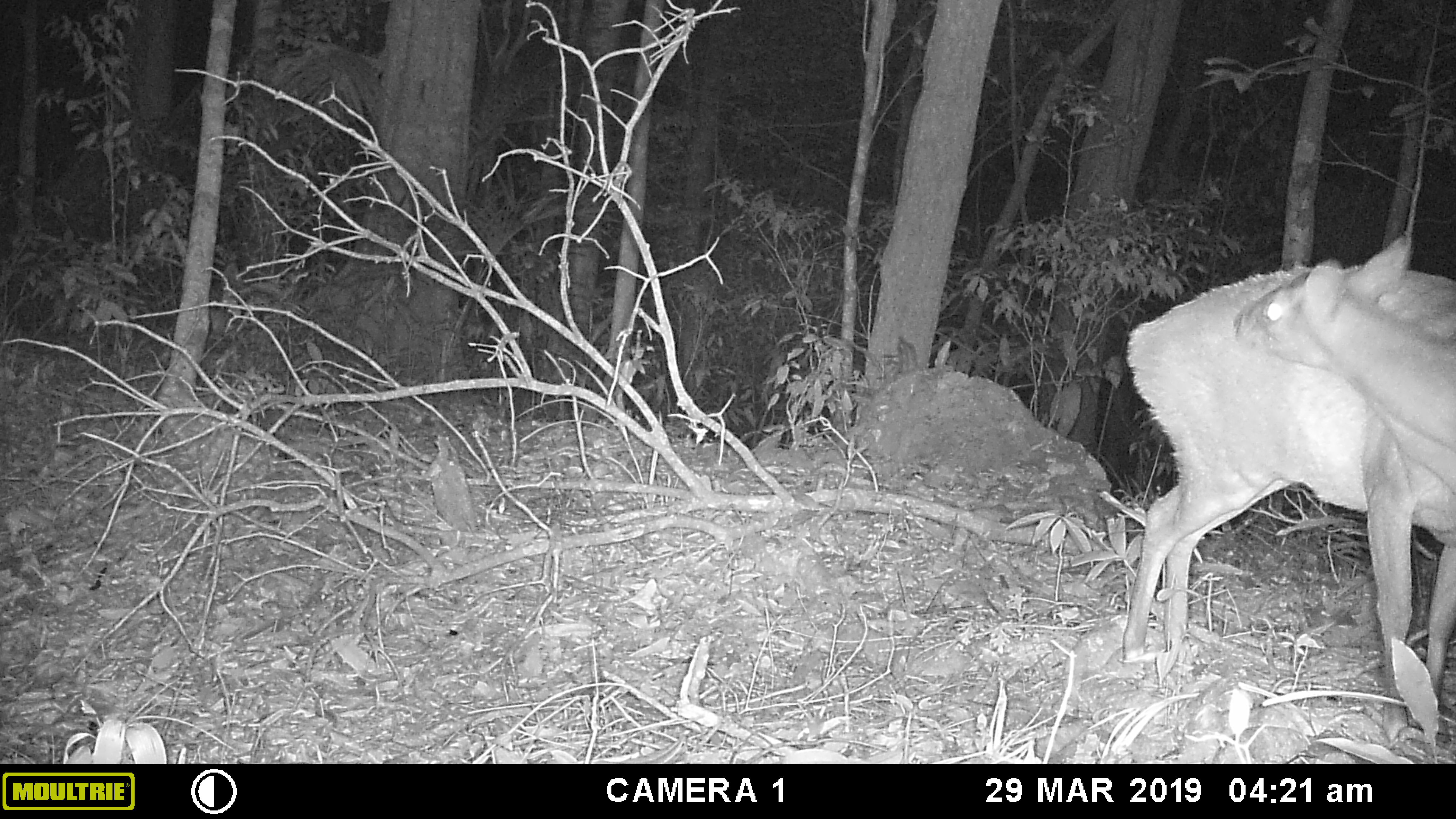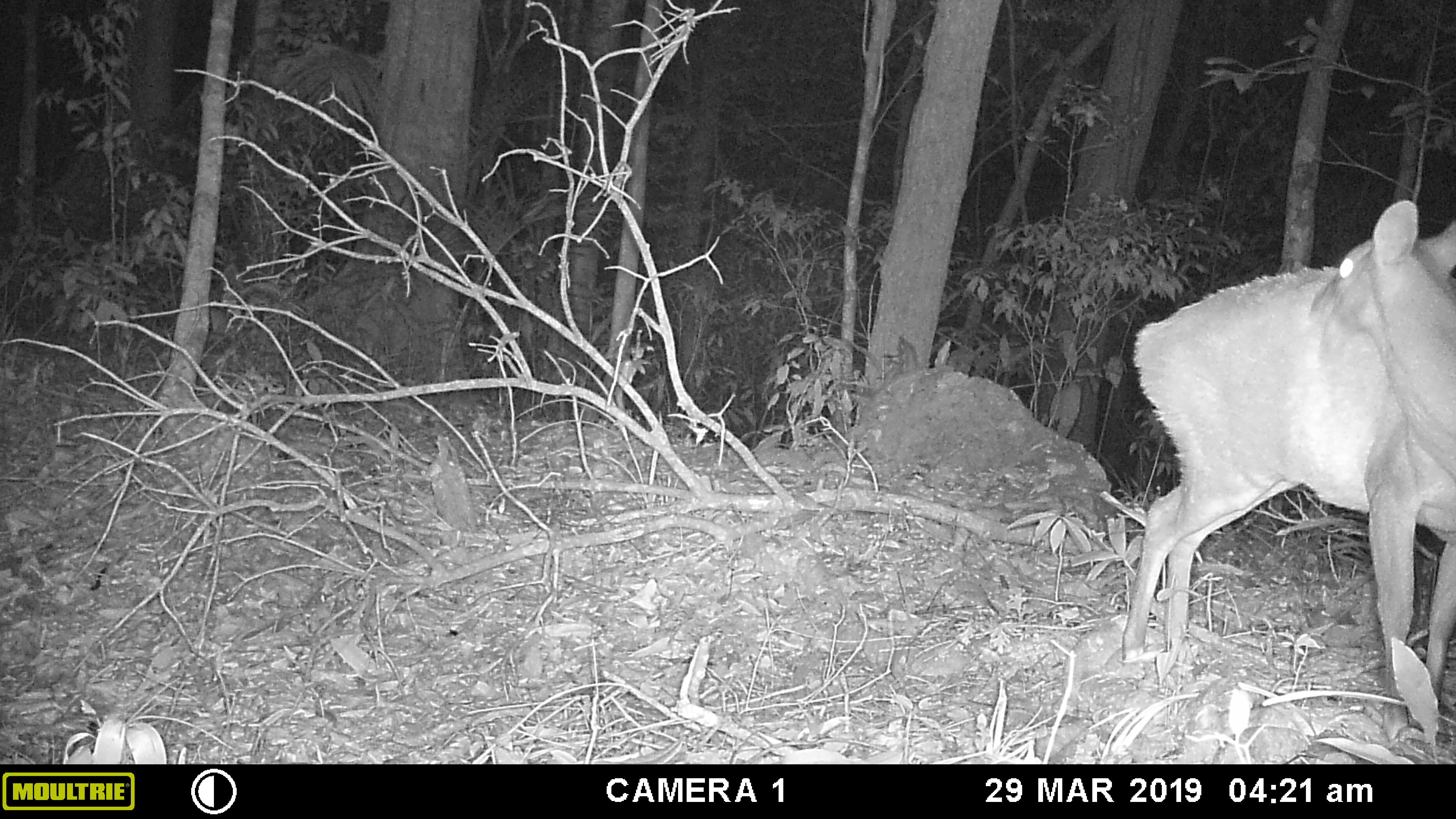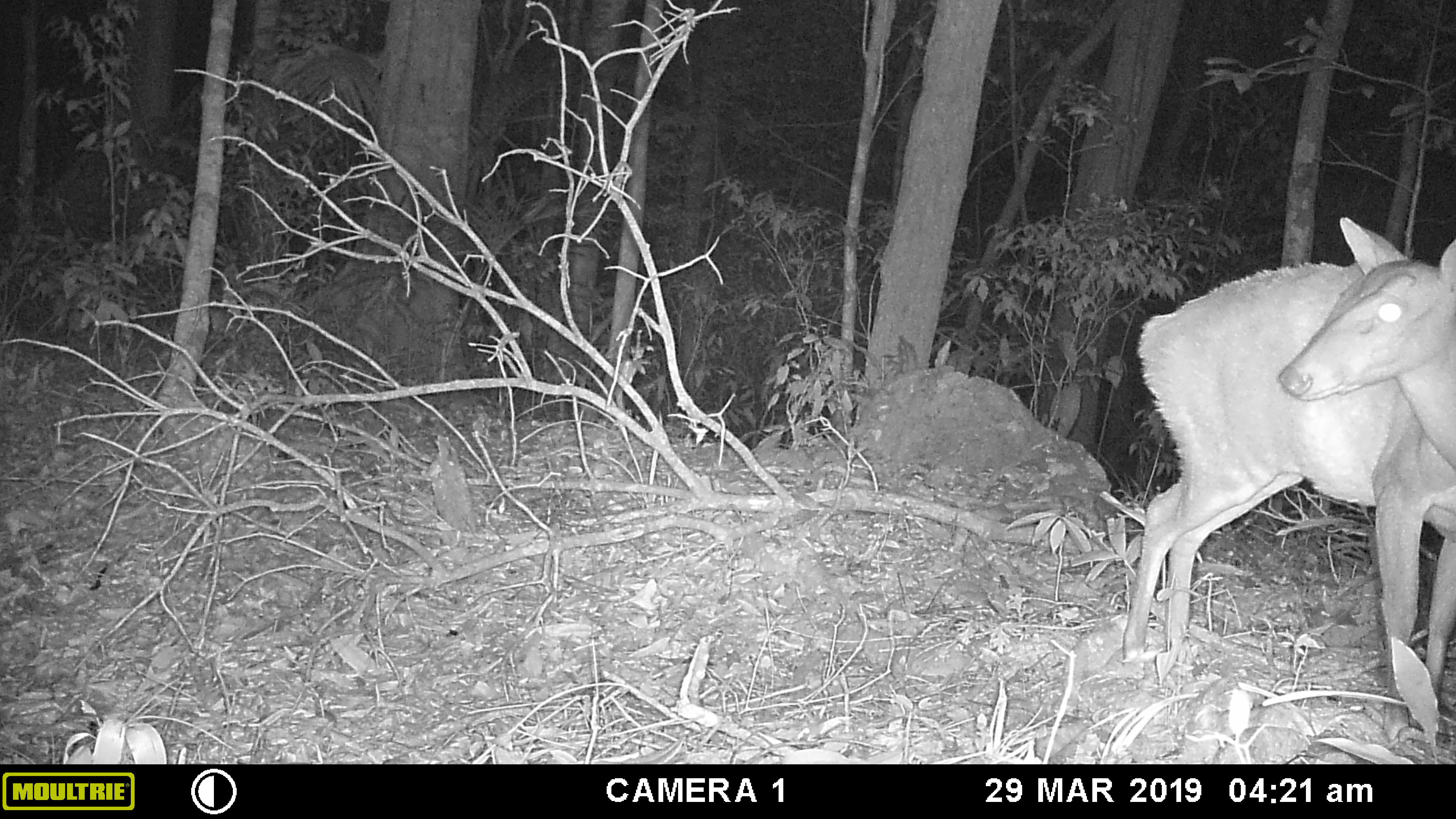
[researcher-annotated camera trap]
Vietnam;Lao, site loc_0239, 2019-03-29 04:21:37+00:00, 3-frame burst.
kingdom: Animalia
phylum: Chordata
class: Mammalia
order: Artiodactyla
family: Cervidae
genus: Muntiacus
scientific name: Muntiacus vuquangensis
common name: large-antlered muntjac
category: large antlered muntjac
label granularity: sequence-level